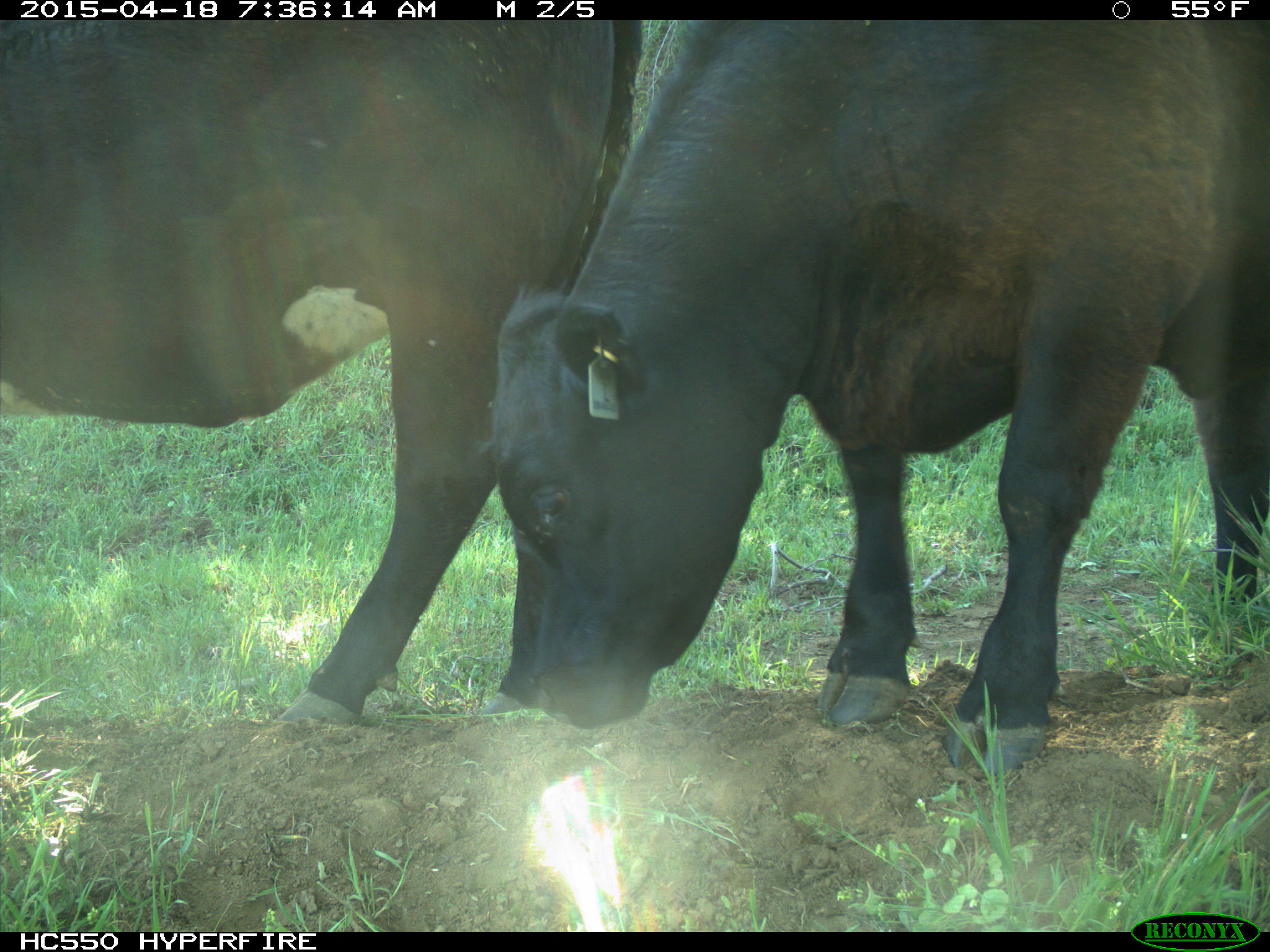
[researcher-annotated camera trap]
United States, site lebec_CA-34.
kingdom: Animalia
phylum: Chordata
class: Mammalia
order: Artiodactyla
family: Bovidae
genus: Bos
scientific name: Bos taurus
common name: domestic cow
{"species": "Bos taurus (domestic cow)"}